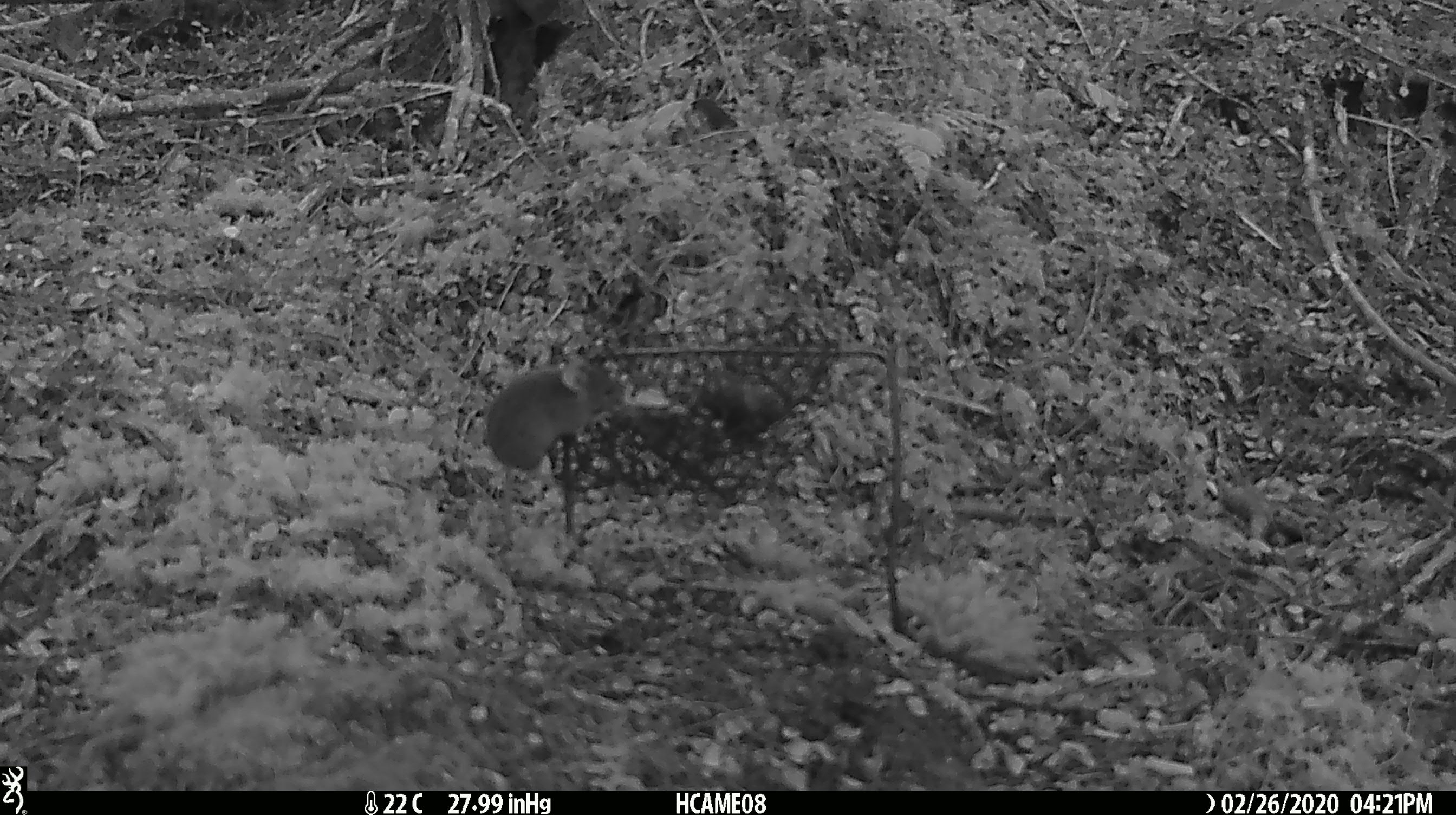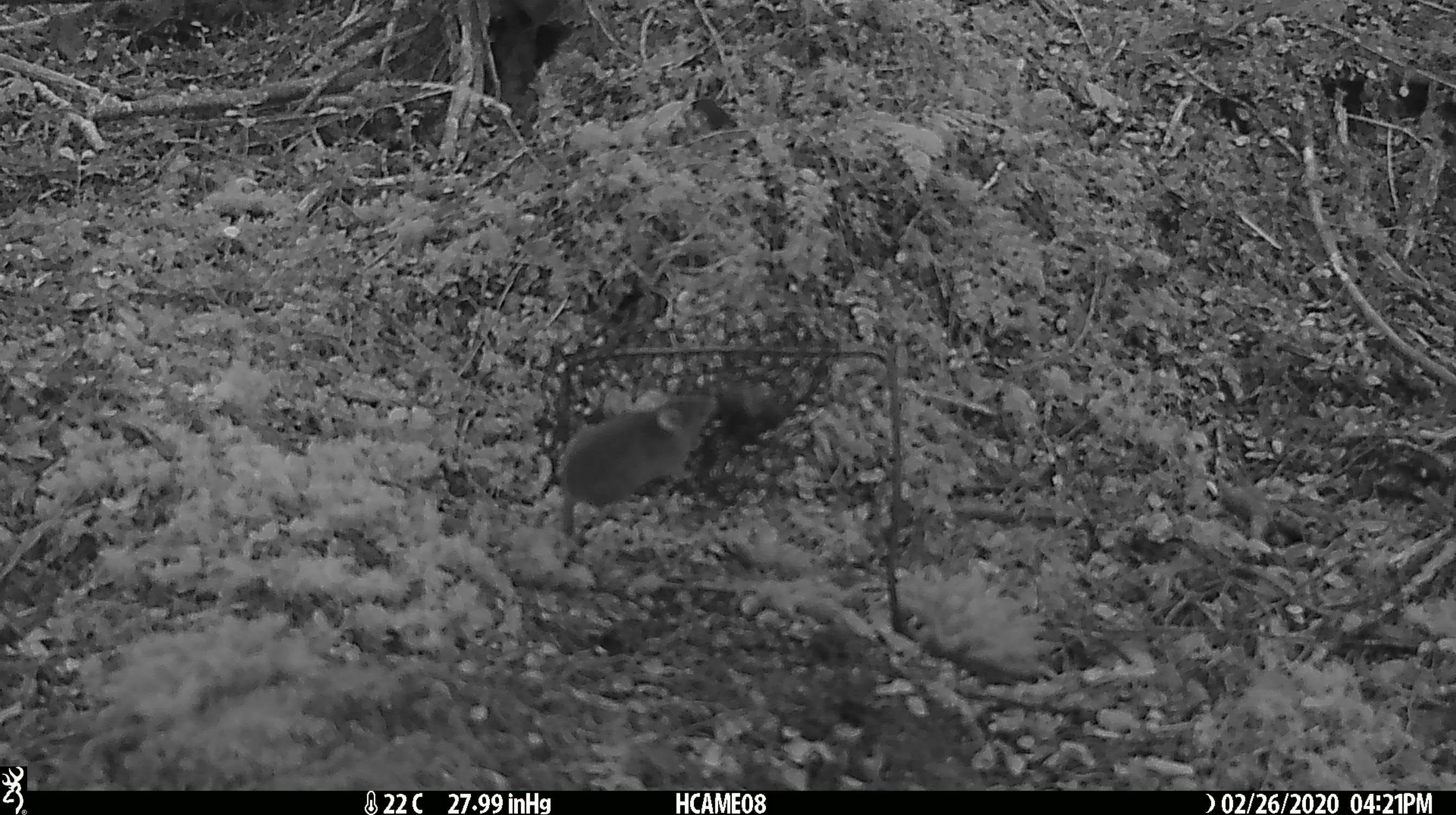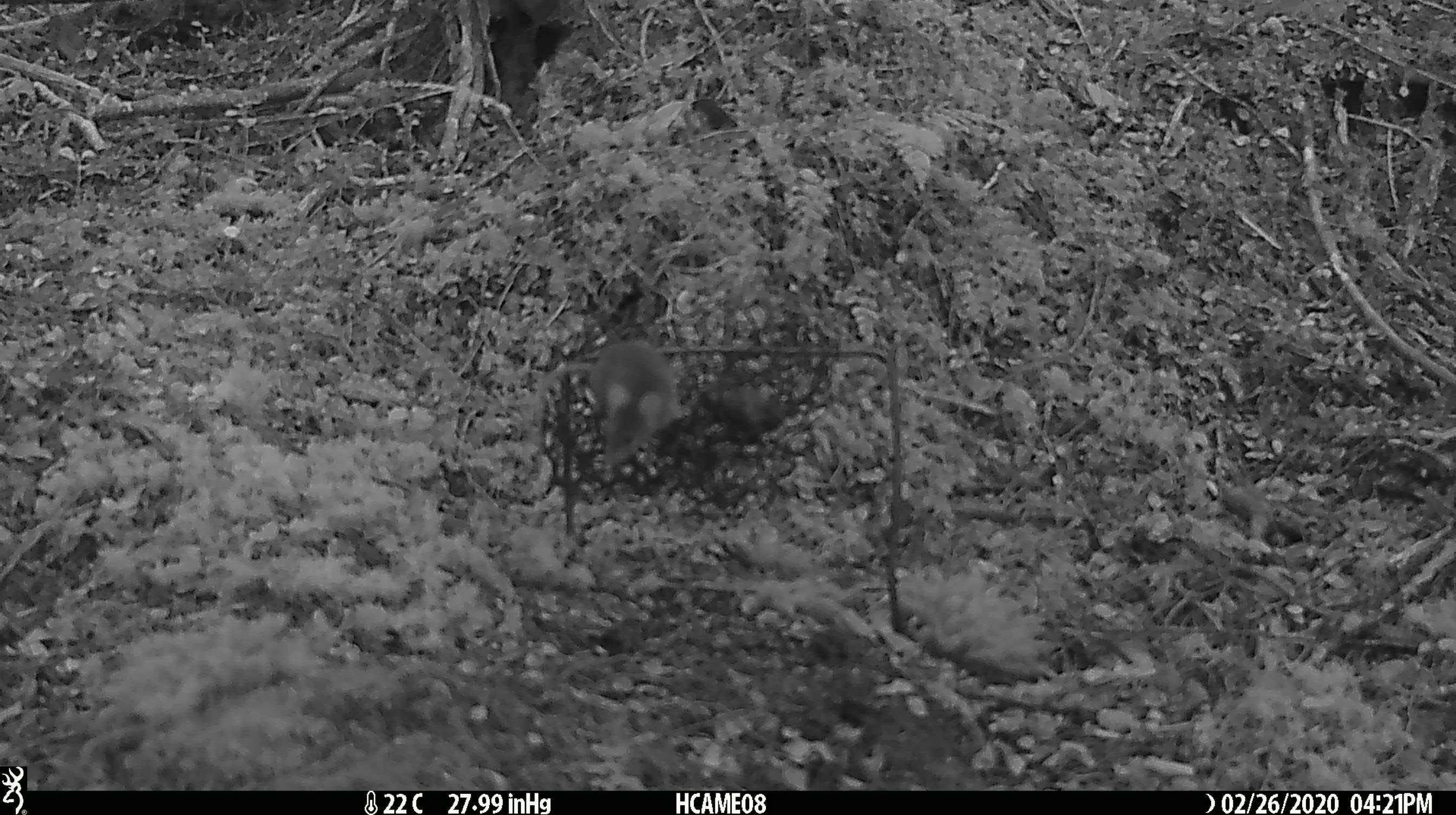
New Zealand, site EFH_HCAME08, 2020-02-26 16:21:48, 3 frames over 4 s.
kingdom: Animalia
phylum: Chordata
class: Mammalia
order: Rodentia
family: Muridae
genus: Mus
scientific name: Mus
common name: mouse